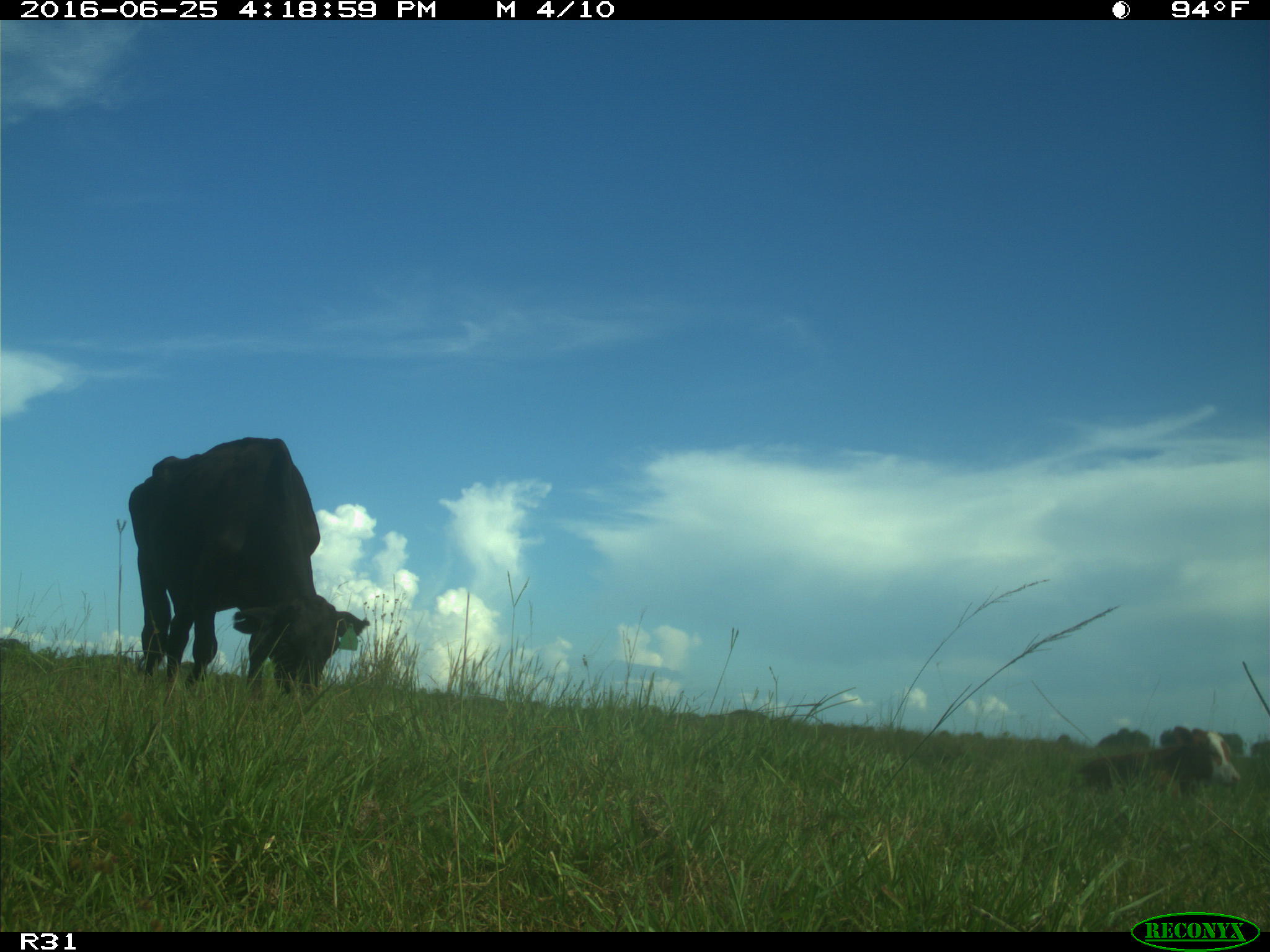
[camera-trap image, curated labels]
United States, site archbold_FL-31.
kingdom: Animalia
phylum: Chordata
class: Mammalia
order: Artiodactyla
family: Bovidae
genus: Bos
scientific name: Bos taurus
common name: domestic cow